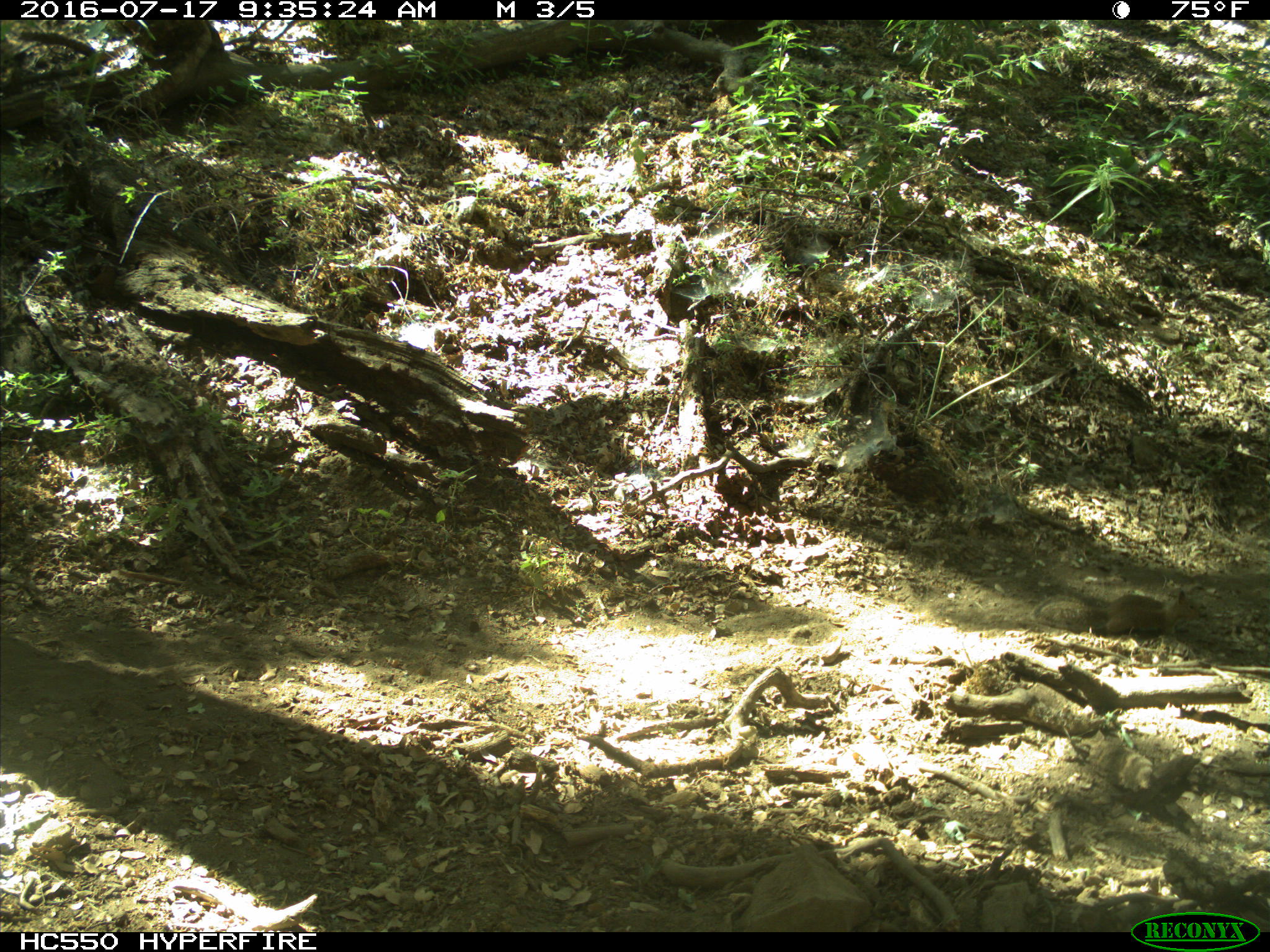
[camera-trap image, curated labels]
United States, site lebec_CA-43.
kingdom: Animalia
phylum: Chordata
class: Mammalia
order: Rodentia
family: Sciuridae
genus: Otospermophilus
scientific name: Otospermophilus beecheyi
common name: california ground squirrel